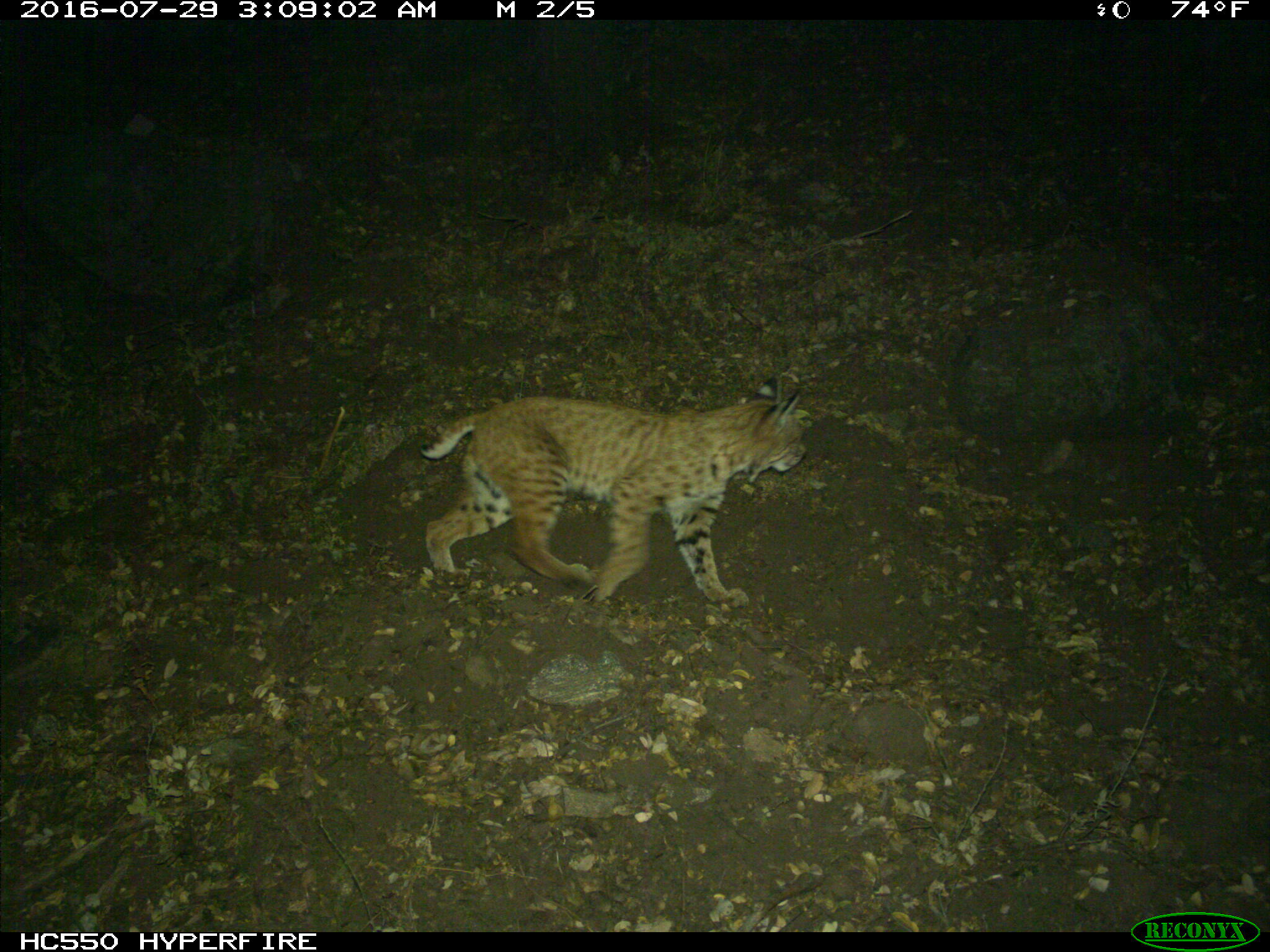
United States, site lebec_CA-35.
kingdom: Animalia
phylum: Chordata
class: Mammalia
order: Carnivora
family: Felidae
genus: Lynx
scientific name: Lynx rufus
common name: bobcat